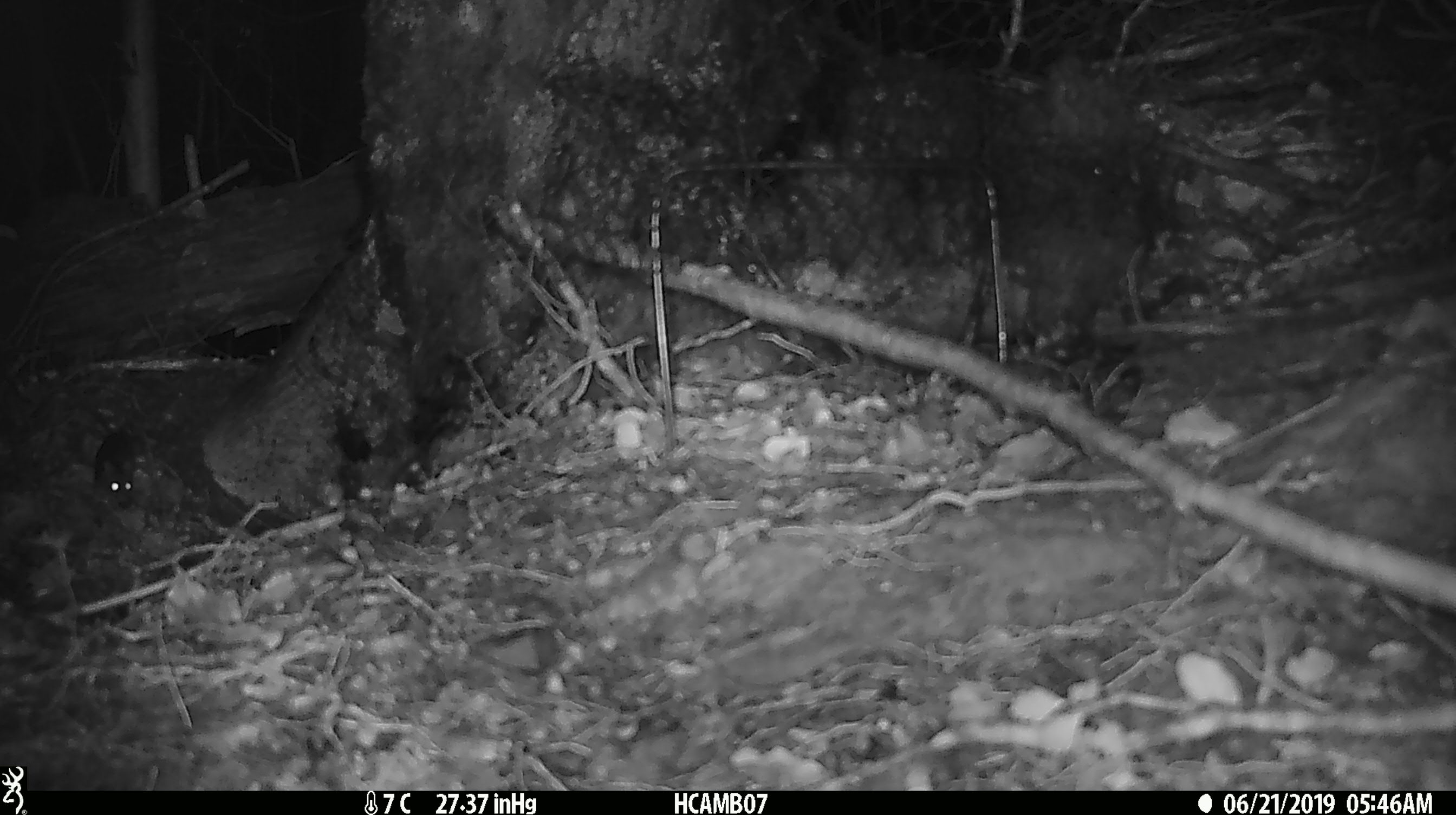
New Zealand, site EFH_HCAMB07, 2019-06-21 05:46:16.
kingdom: Animalia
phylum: Chordata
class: Mammalia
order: Rodentia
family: Muridae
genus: Mus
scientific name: Mus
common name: mouse